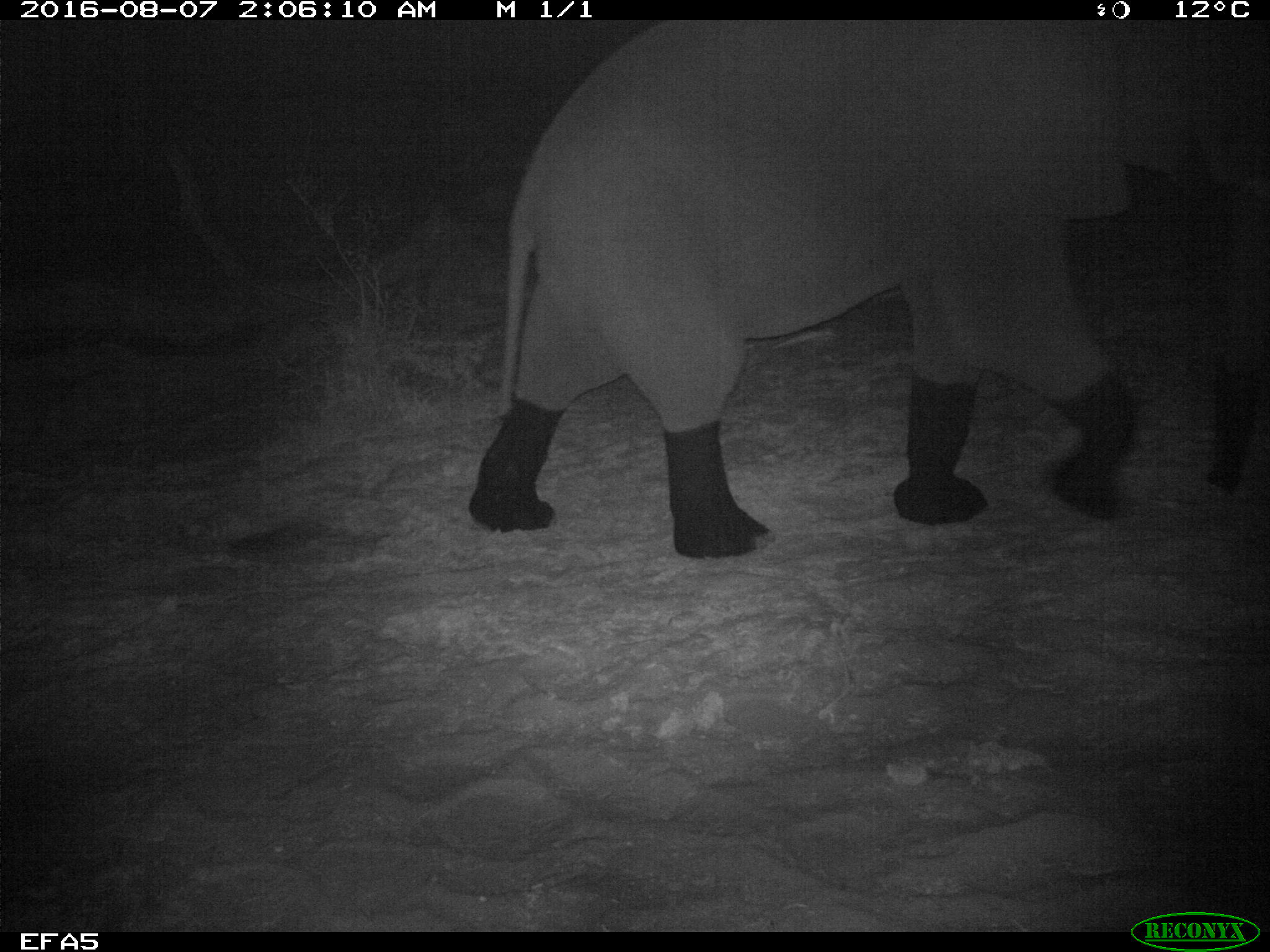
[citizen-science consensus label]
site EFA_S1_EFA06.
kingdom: Animalia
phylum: Chordata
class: Mammalia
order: Proboscidea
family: Elephantidae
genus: Loxodonta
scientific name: Loxodonta africana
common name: african bush elephant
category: elephant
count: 1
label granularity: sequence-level